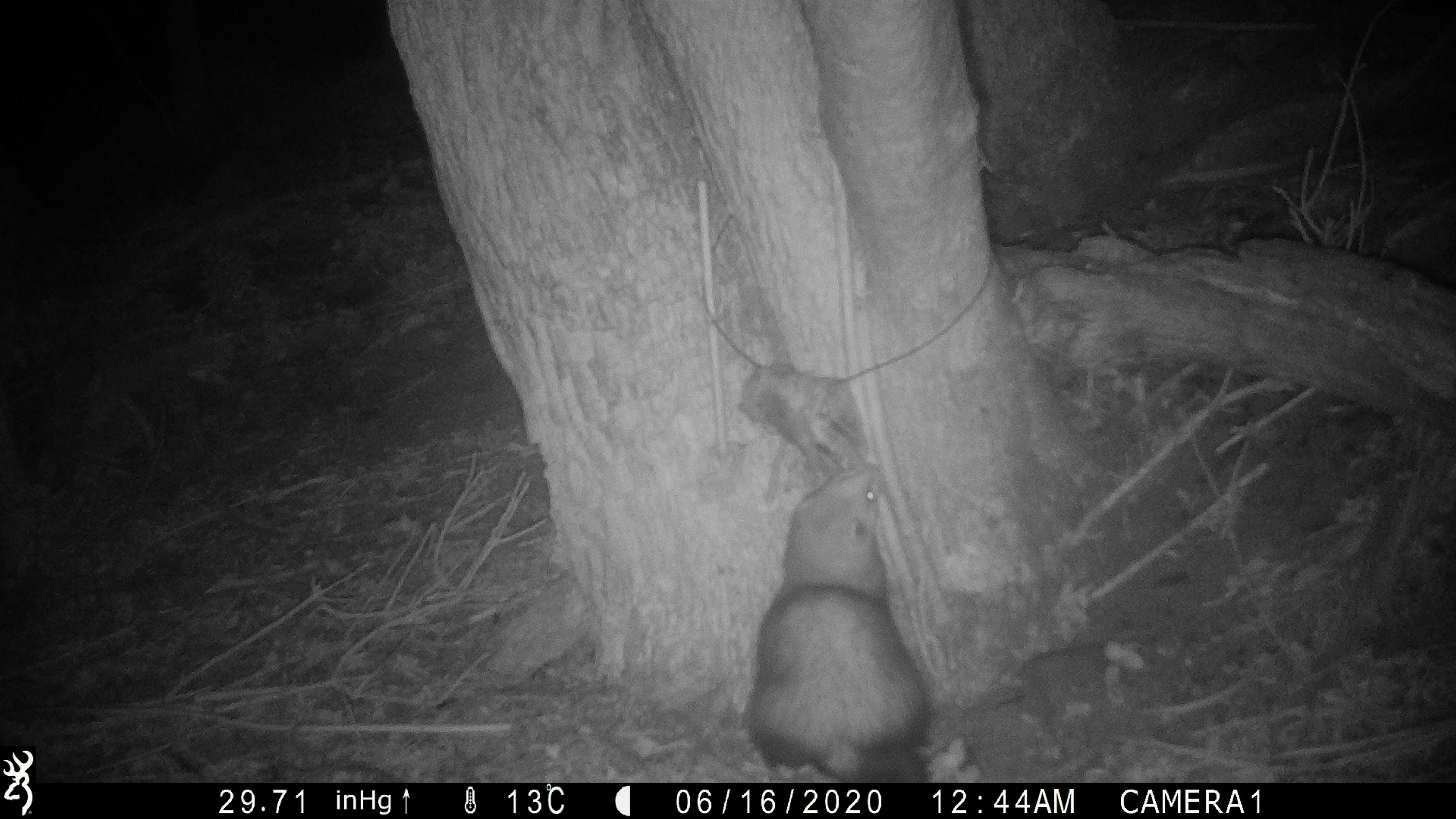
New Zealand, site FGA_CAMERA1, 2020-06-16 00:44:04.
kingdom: Animalia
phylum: Chordata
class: Mammalia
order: Carnivora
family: Mustelidae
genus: Mustela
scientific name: Mustela furo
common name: ferret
Ferret (Mustela furo).